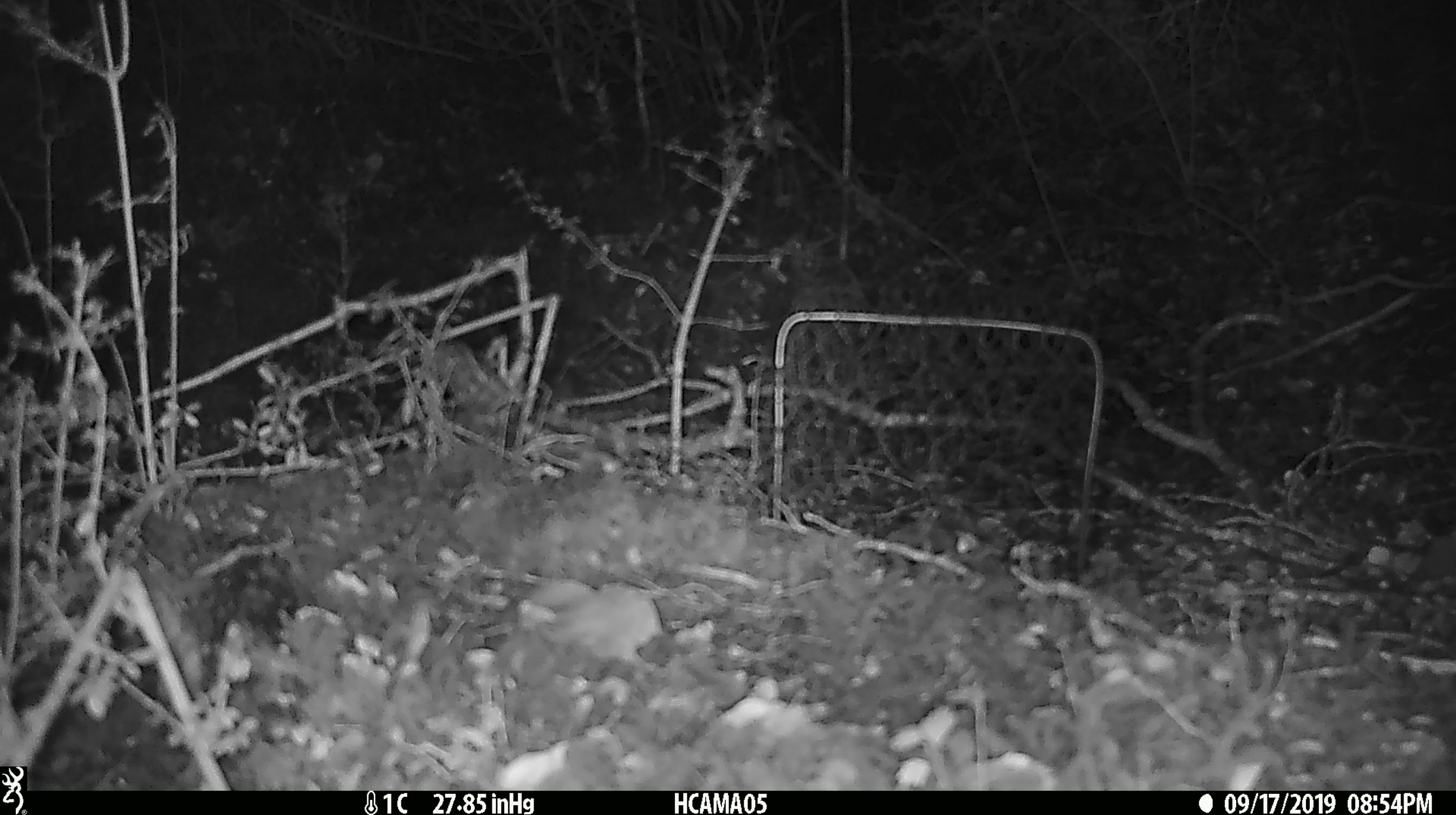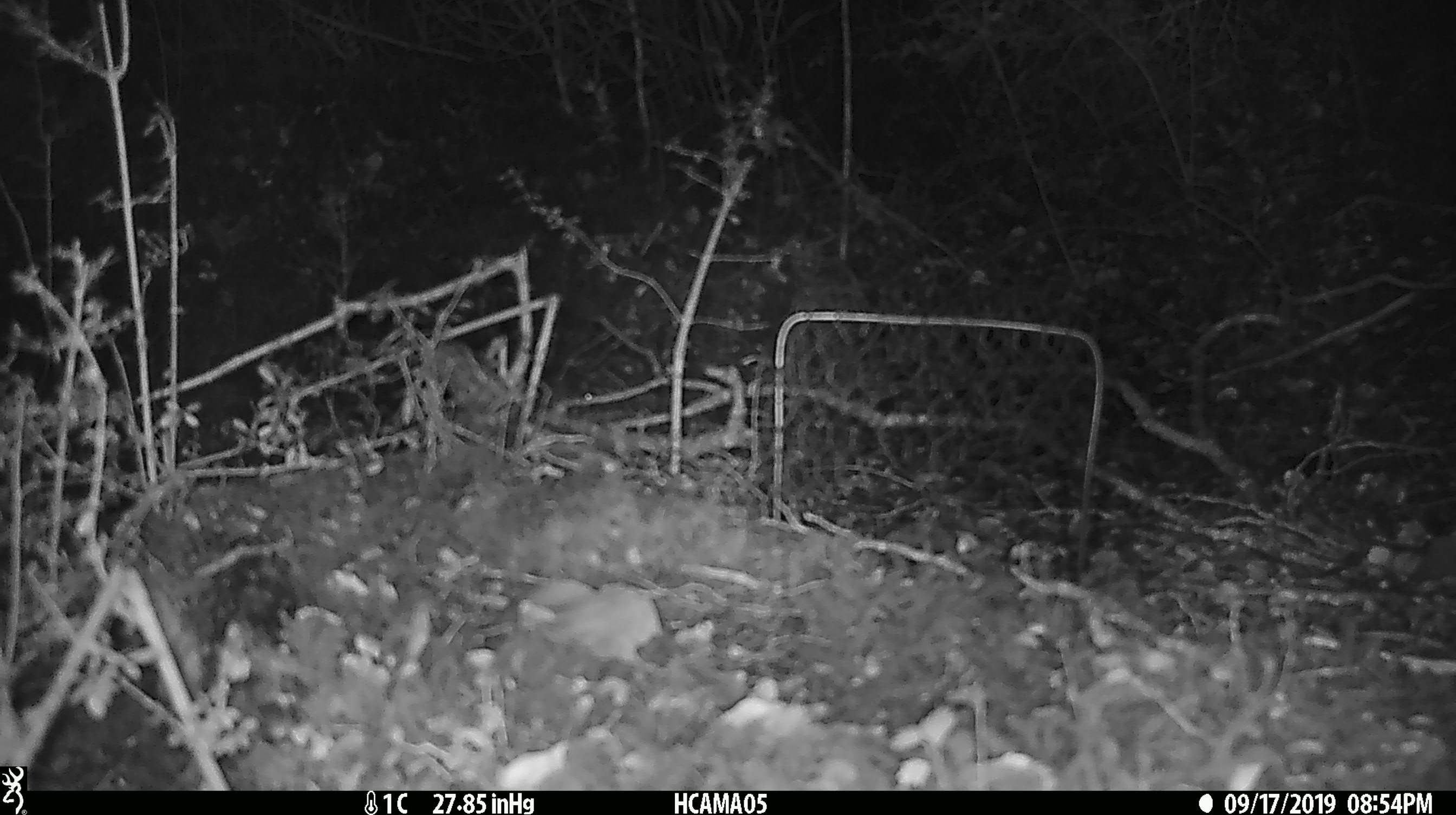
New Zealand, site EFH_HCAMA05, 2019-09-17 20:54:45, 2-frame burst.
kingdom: Animalia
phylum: Chordata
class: Mammalia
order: Rodentia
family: Muridae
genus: Mus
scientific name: Mus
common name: mouse